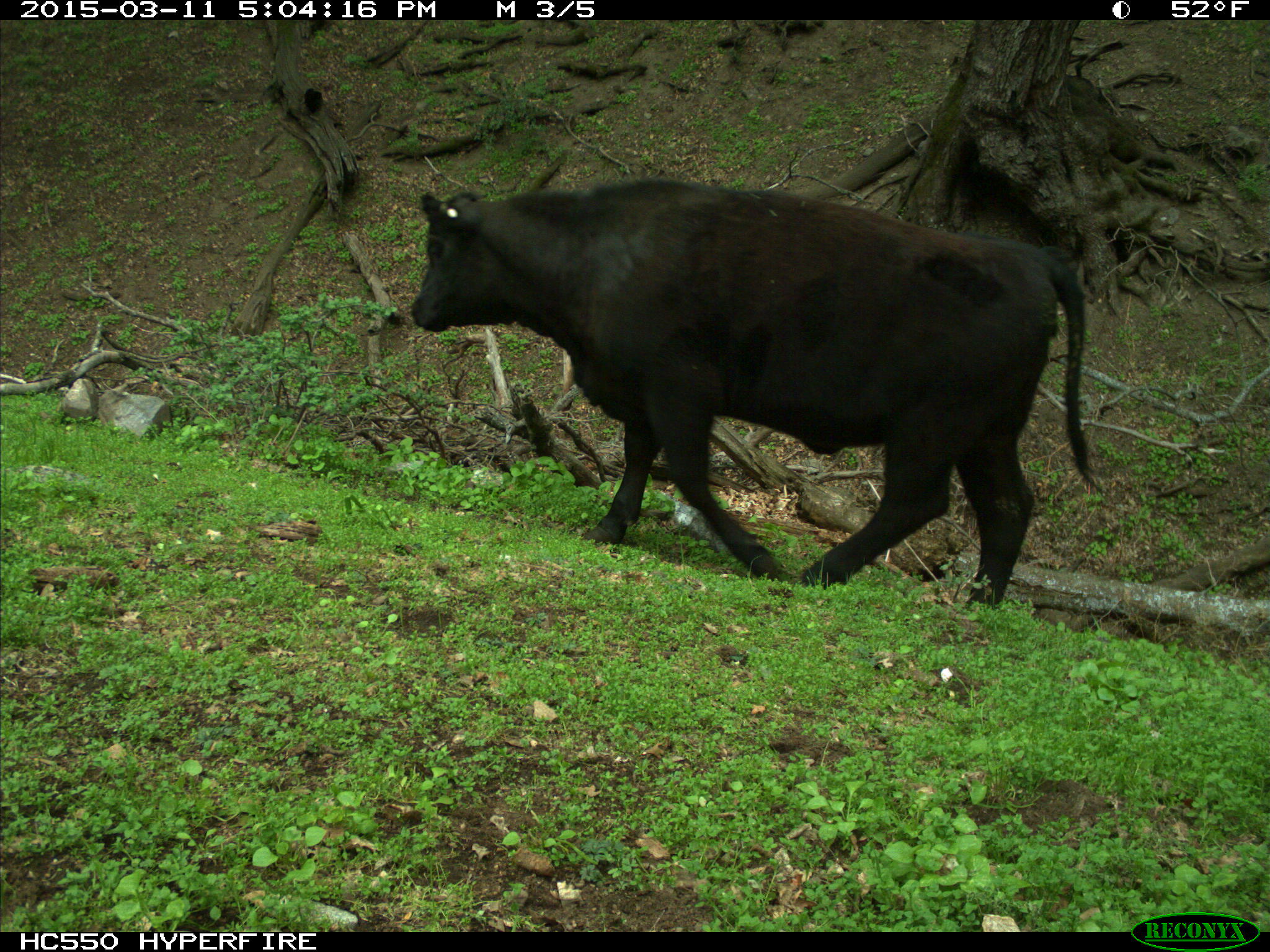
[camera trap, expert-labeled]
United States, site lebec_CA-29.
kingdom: Animalia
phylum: Chordata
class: Mammalia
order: Artiodactyla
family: Bovidae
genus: Bos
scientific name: Bos taurus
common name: domestic cow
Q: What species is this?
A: Bos taurus (domestic cow).